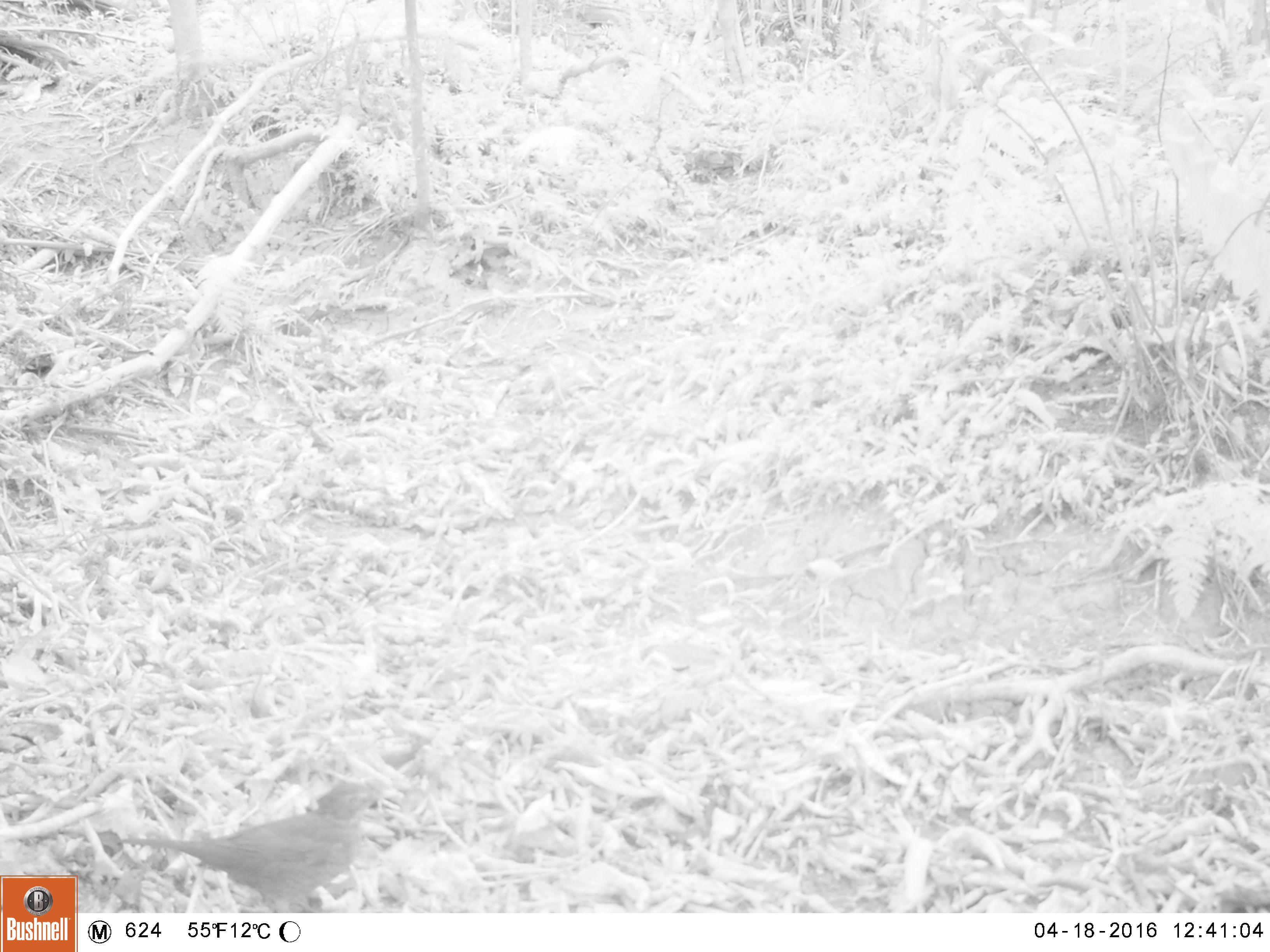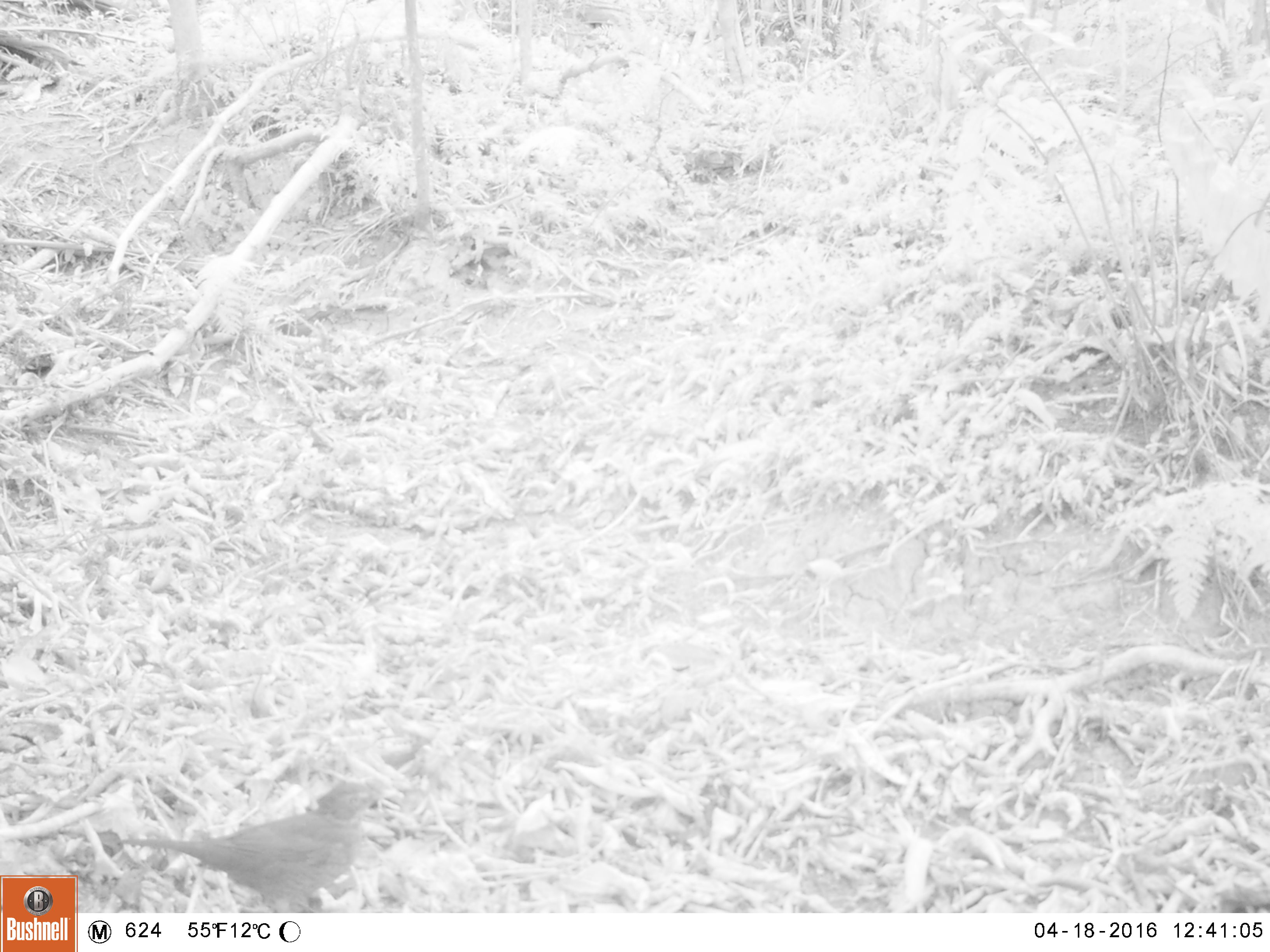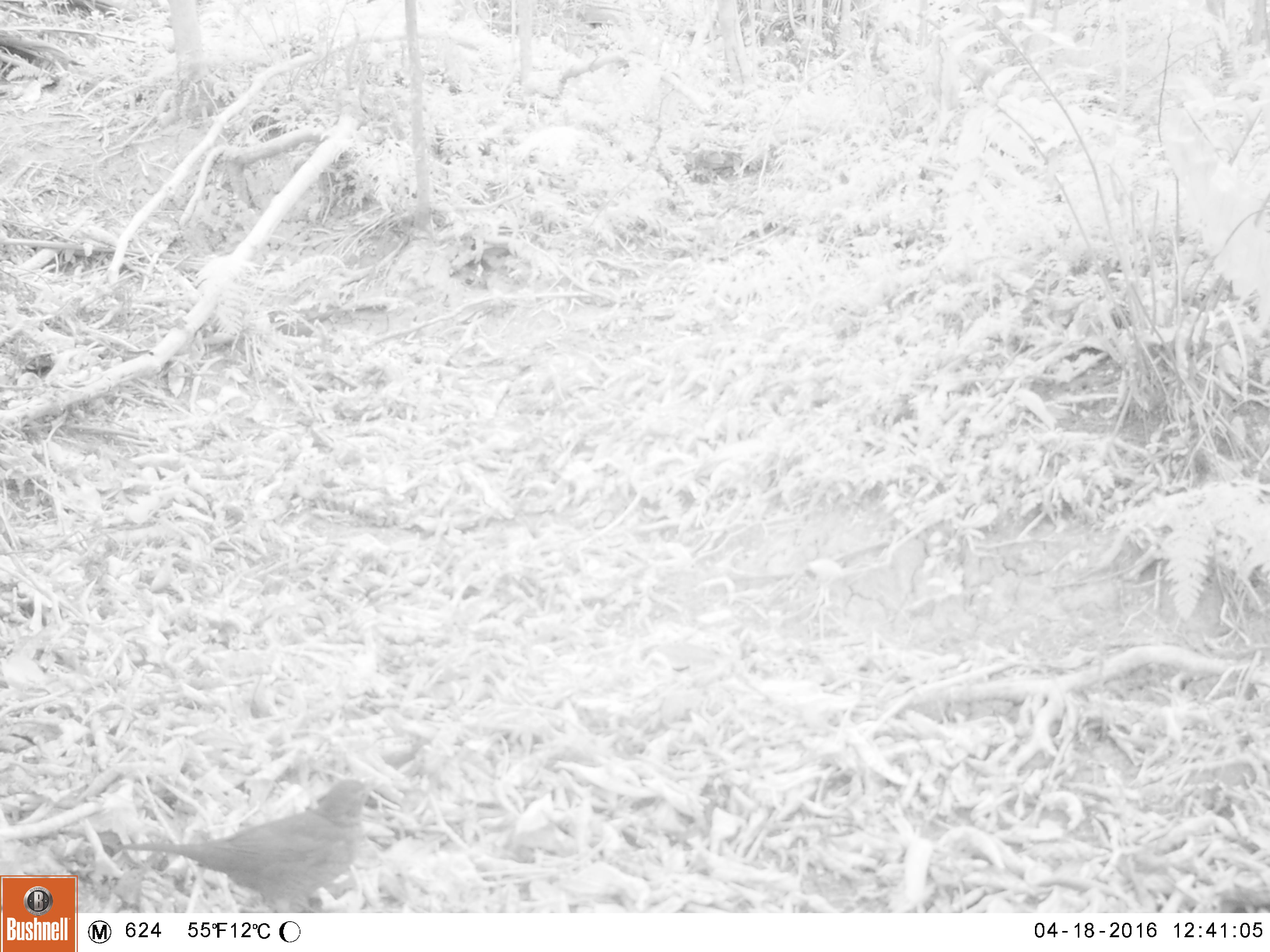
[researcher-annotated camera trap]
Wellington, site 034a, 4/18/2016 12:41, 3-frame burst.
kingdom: Animalia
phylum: Chordata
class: Aves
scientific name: Aves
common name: bird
Bird (Aves).